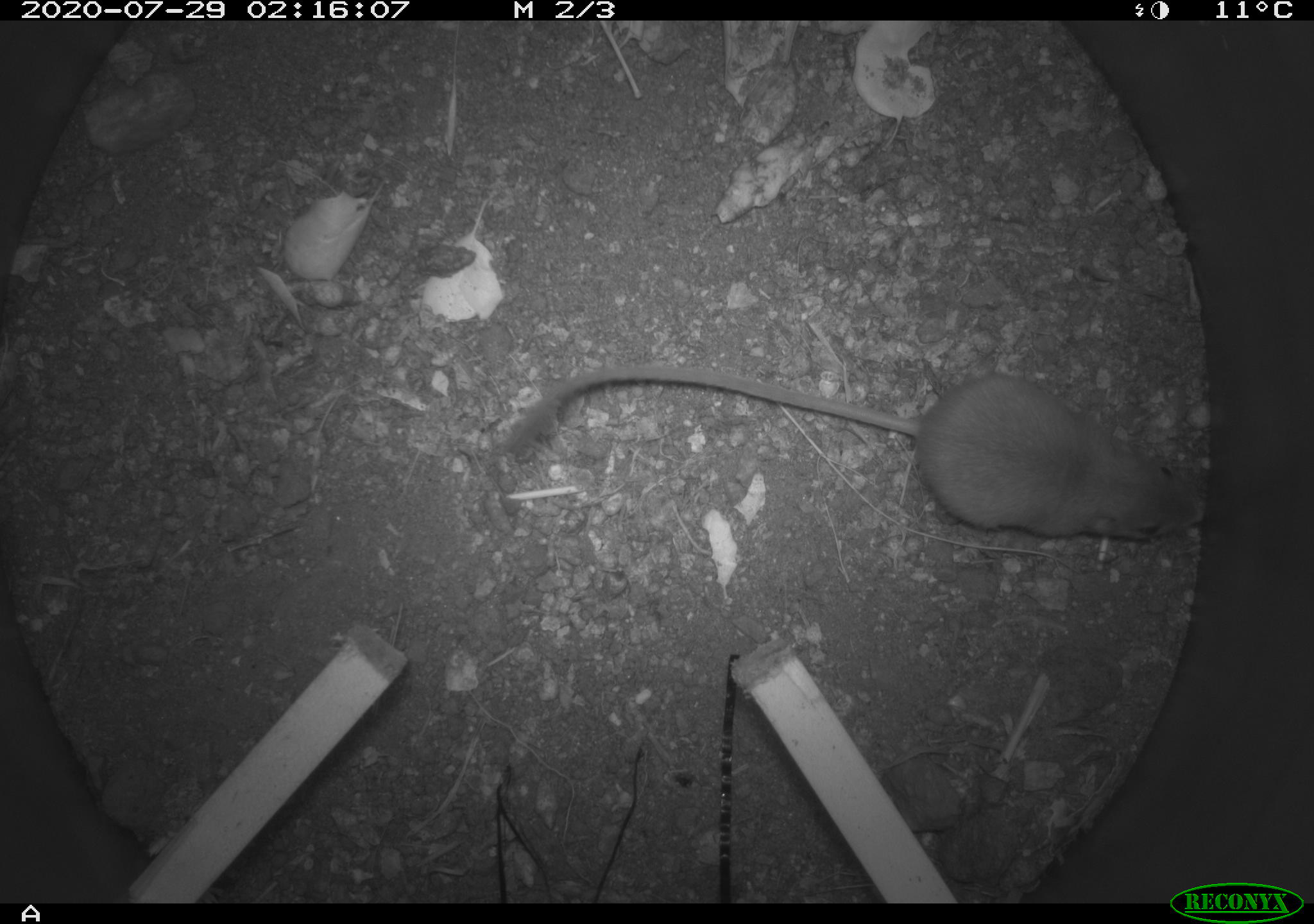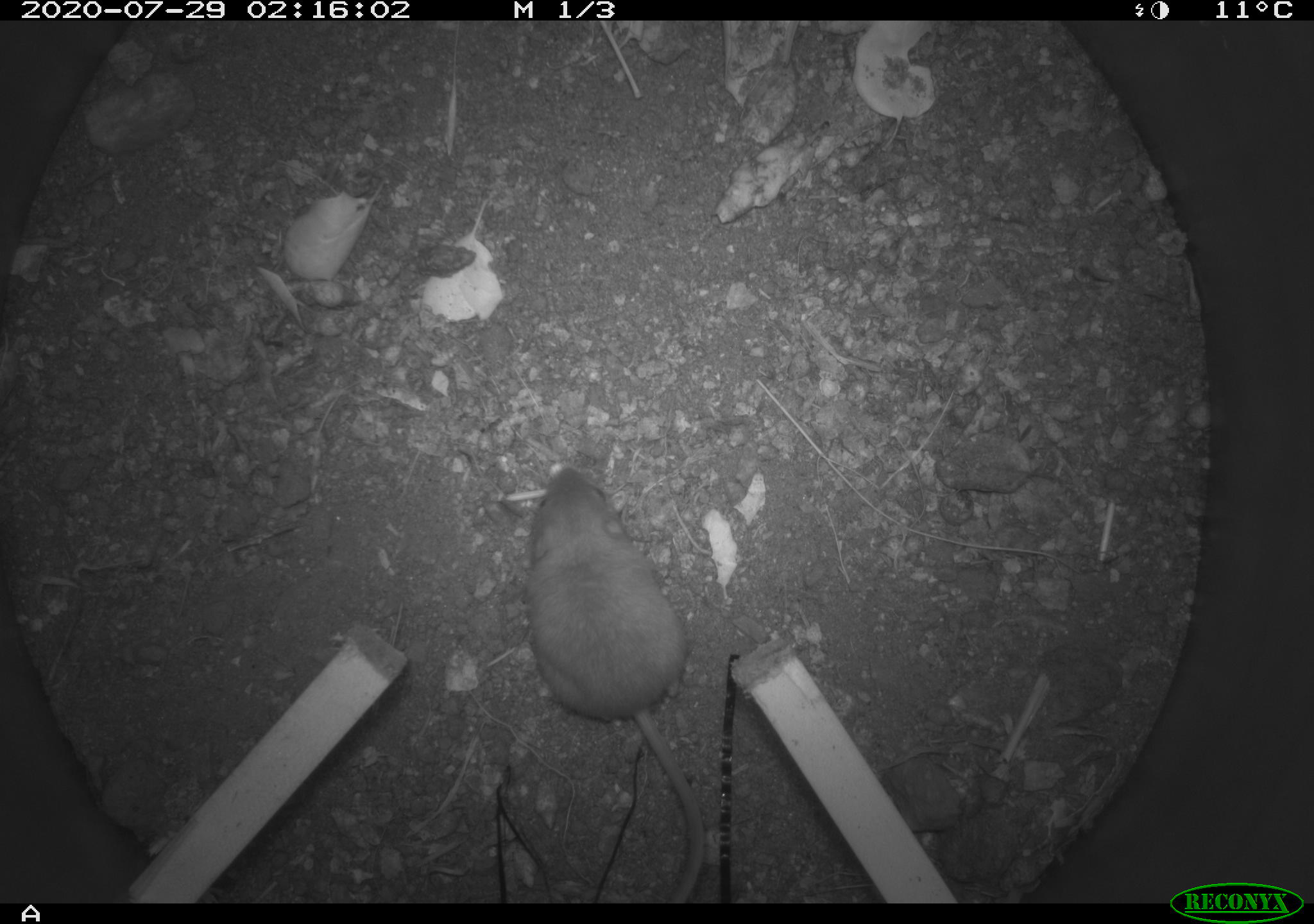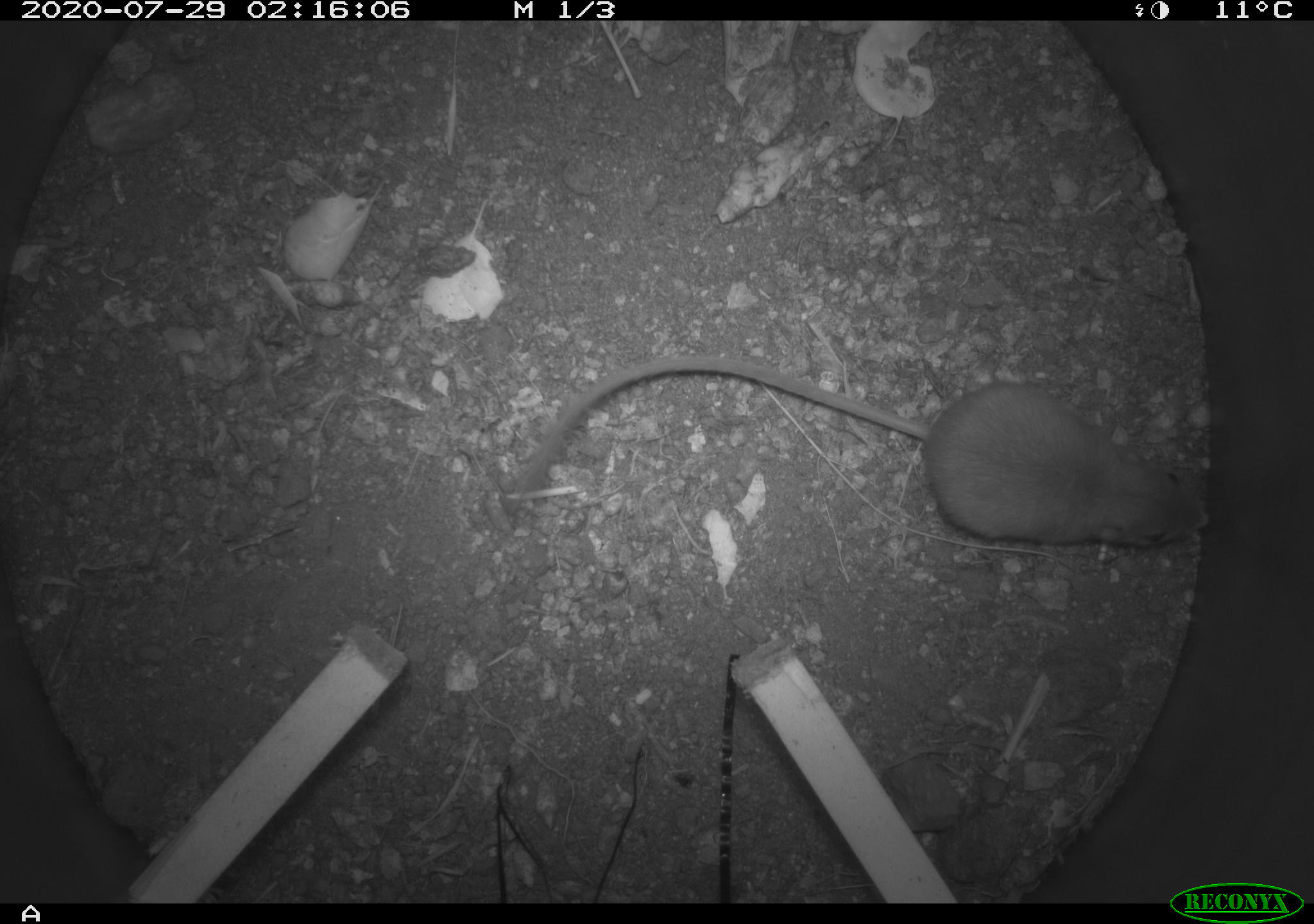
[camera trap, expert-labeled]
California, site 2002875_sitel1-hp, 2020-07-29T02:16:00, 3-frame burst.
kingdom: Animalia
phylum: Chordata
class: Mammalia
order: Rodentia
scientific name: Rodentia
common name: rodent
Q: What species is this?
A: Rodent (Rodentia).